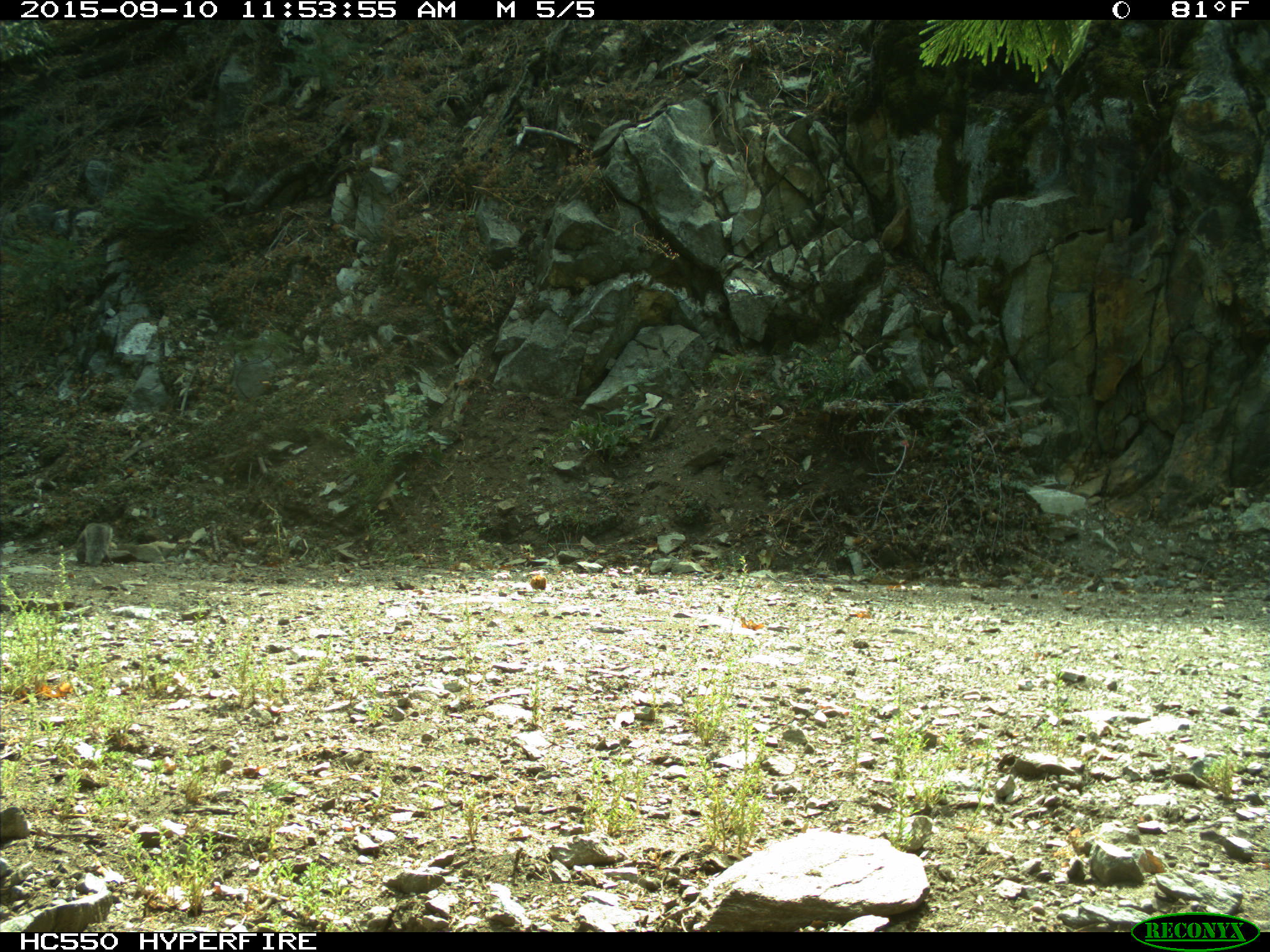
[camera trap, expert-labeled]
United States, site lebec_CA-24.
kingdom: Animalia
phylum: Chordata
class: Mammalia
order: Rodentia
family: Sciuridae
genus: Sciurus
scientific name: Sciurus carolinensis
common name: eastern gray squirrel